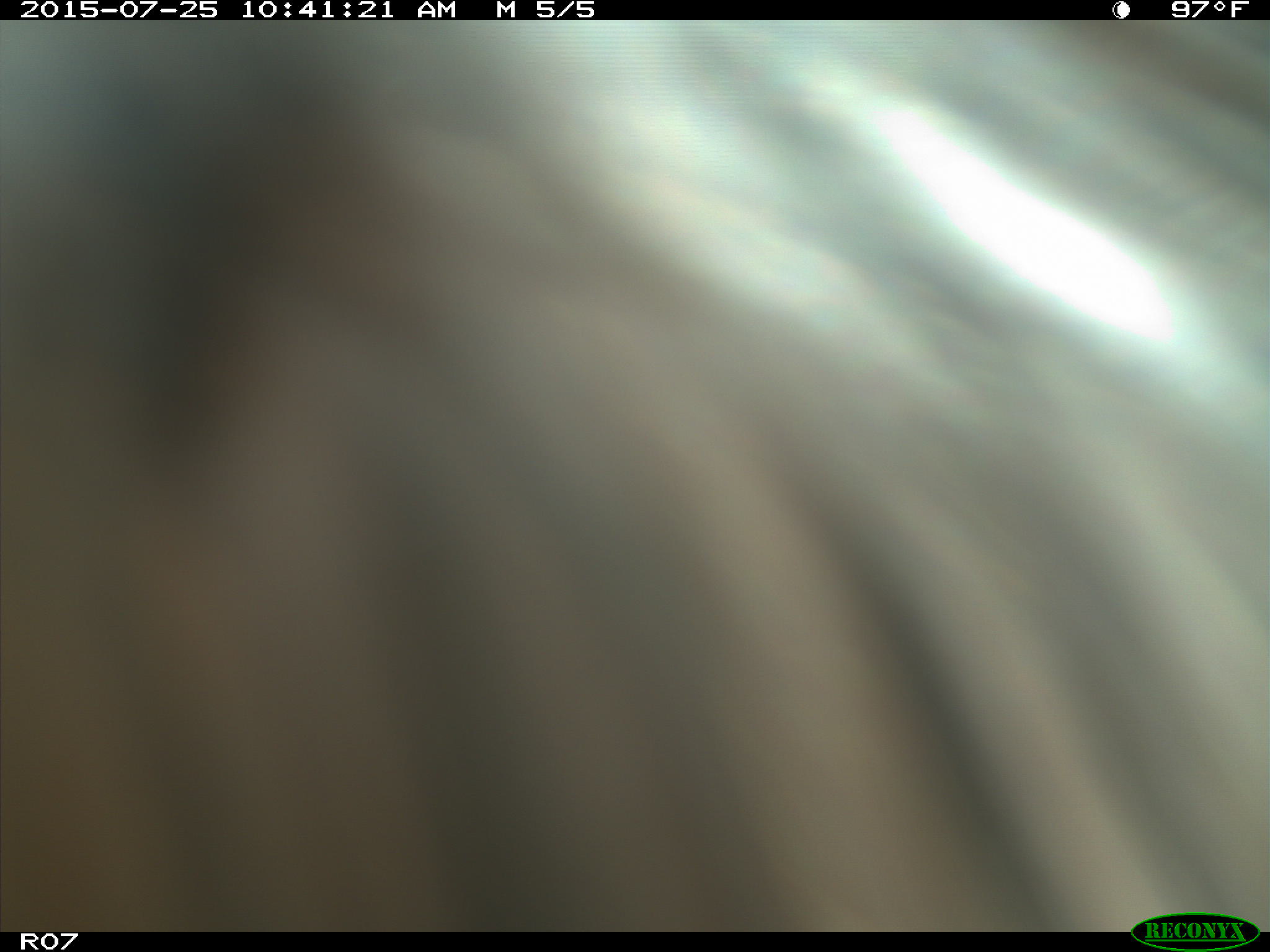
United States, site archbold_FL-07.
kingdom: Animalia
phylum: Chordata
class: Mammalia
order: Artiodactyla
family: Bovidae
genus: Bos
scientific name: Bos taurus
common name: domestic cow